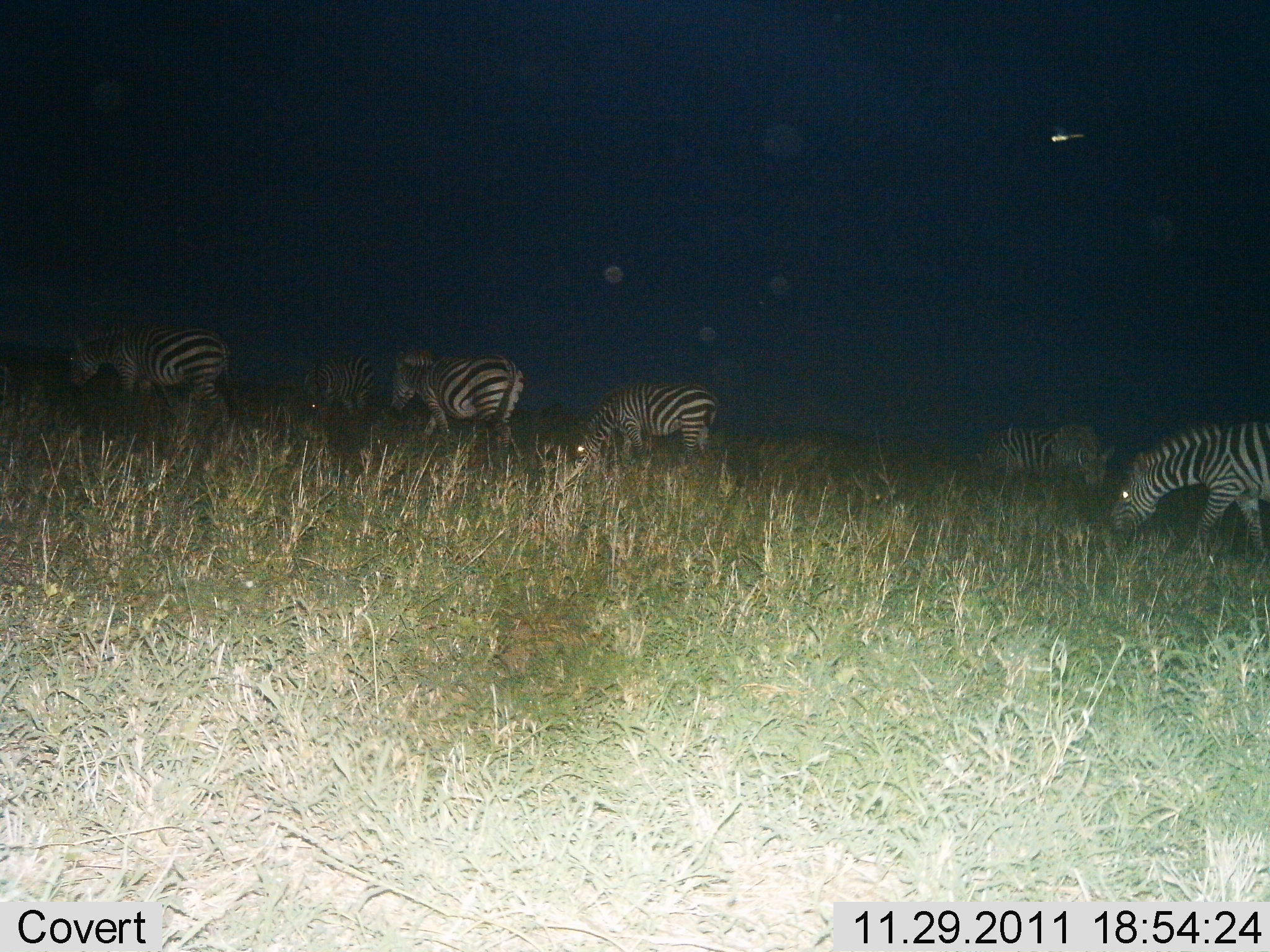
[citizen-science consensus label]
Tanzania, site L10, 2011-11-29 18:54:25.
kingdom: Animalia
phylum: Chordata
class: Mammalia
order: Perissodactyla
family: Equidae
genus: Equus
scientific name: Equus quagga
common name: plains zebra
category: zebra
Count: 6.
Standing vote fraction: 10%.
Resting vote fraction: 0%.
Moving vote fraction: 40%.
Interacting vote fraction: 0%.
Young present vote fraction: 0%.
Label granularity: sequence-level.